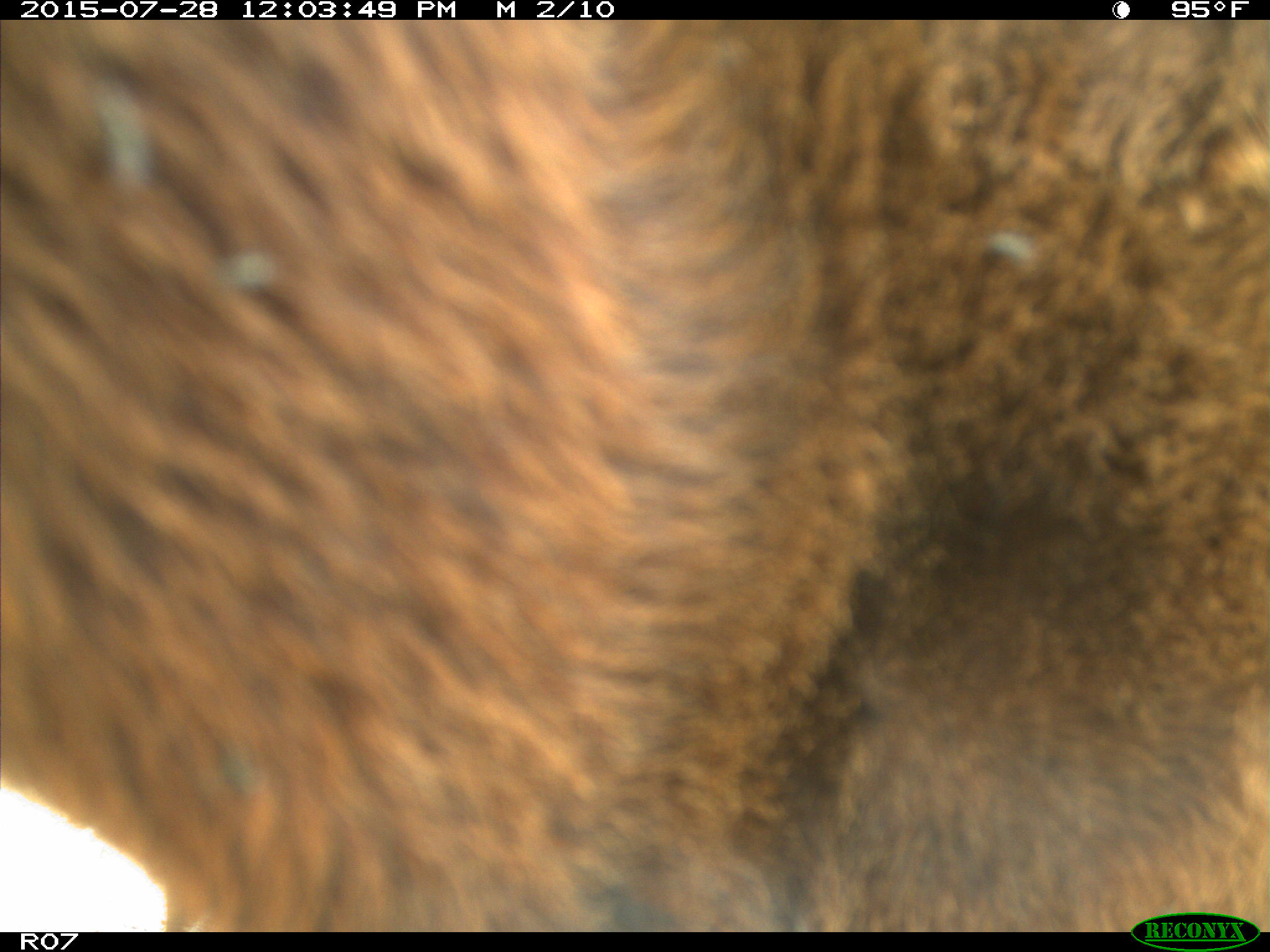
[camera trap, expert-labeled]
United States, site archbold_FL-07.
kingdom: Animalia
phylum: Chordata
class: Mammalia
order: Artiodactyla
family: Bovidae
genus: Bos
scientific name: Bos taurus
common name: domestic cow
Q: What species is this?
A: Bos taurus (domestic cow).